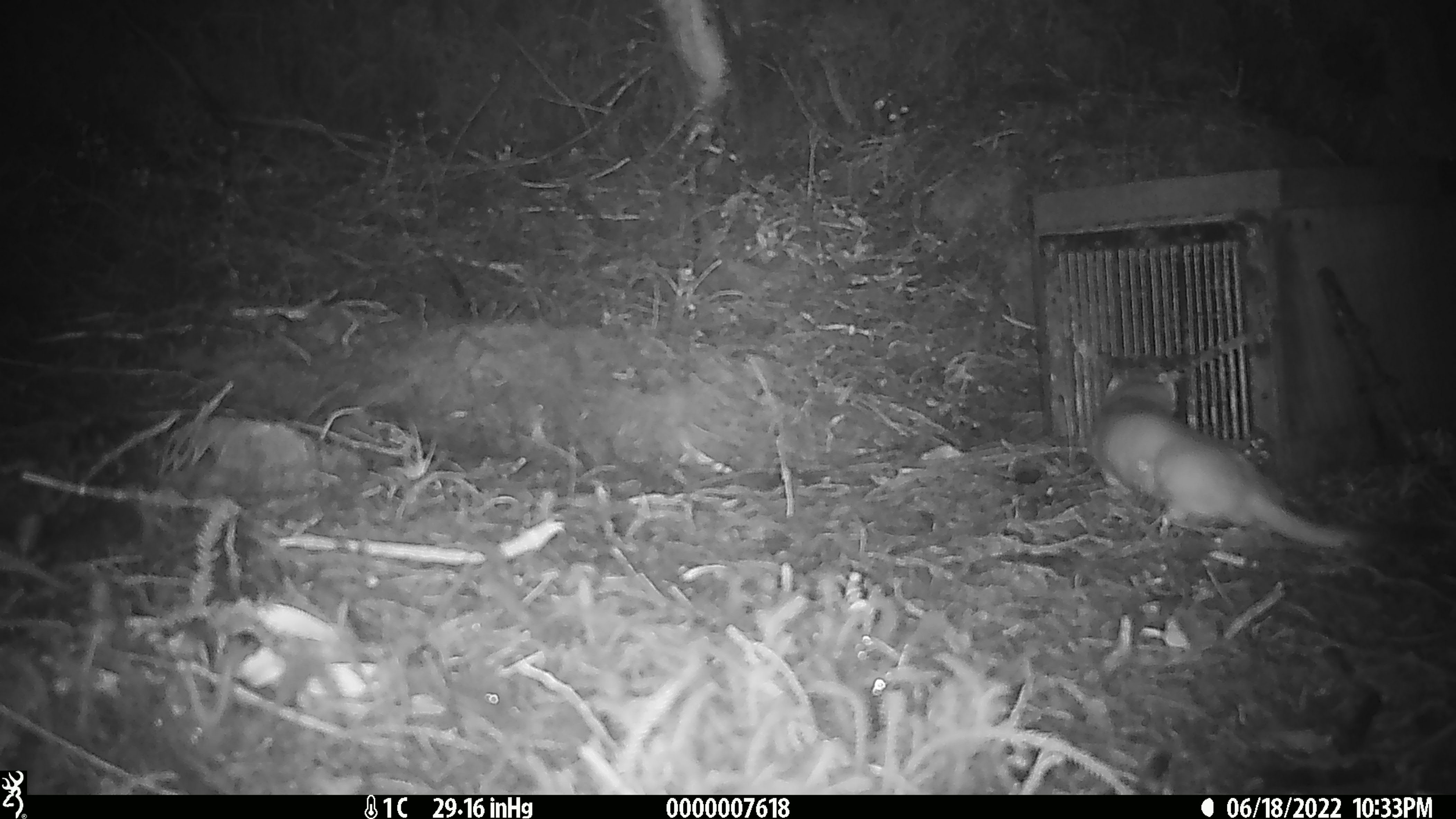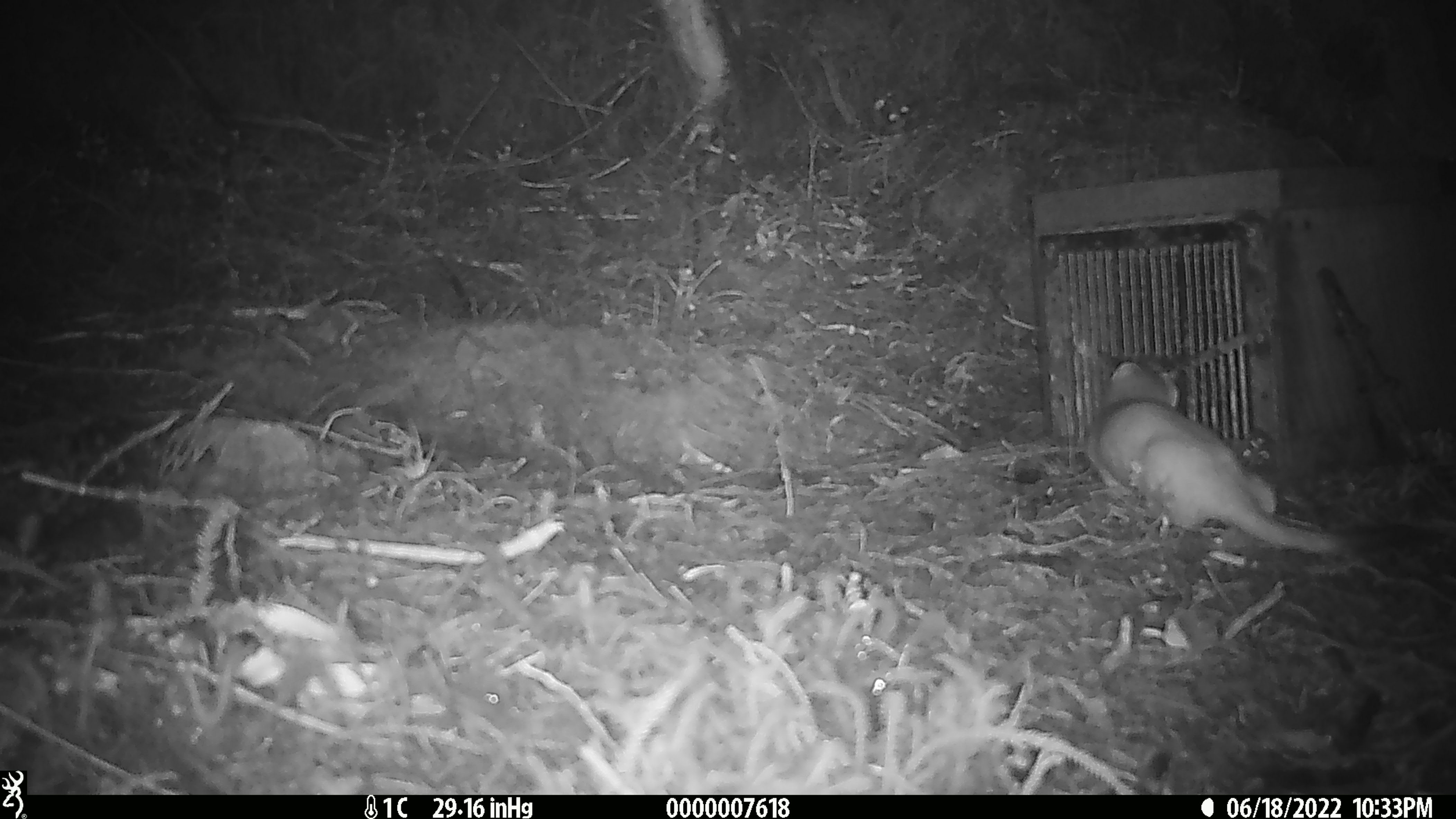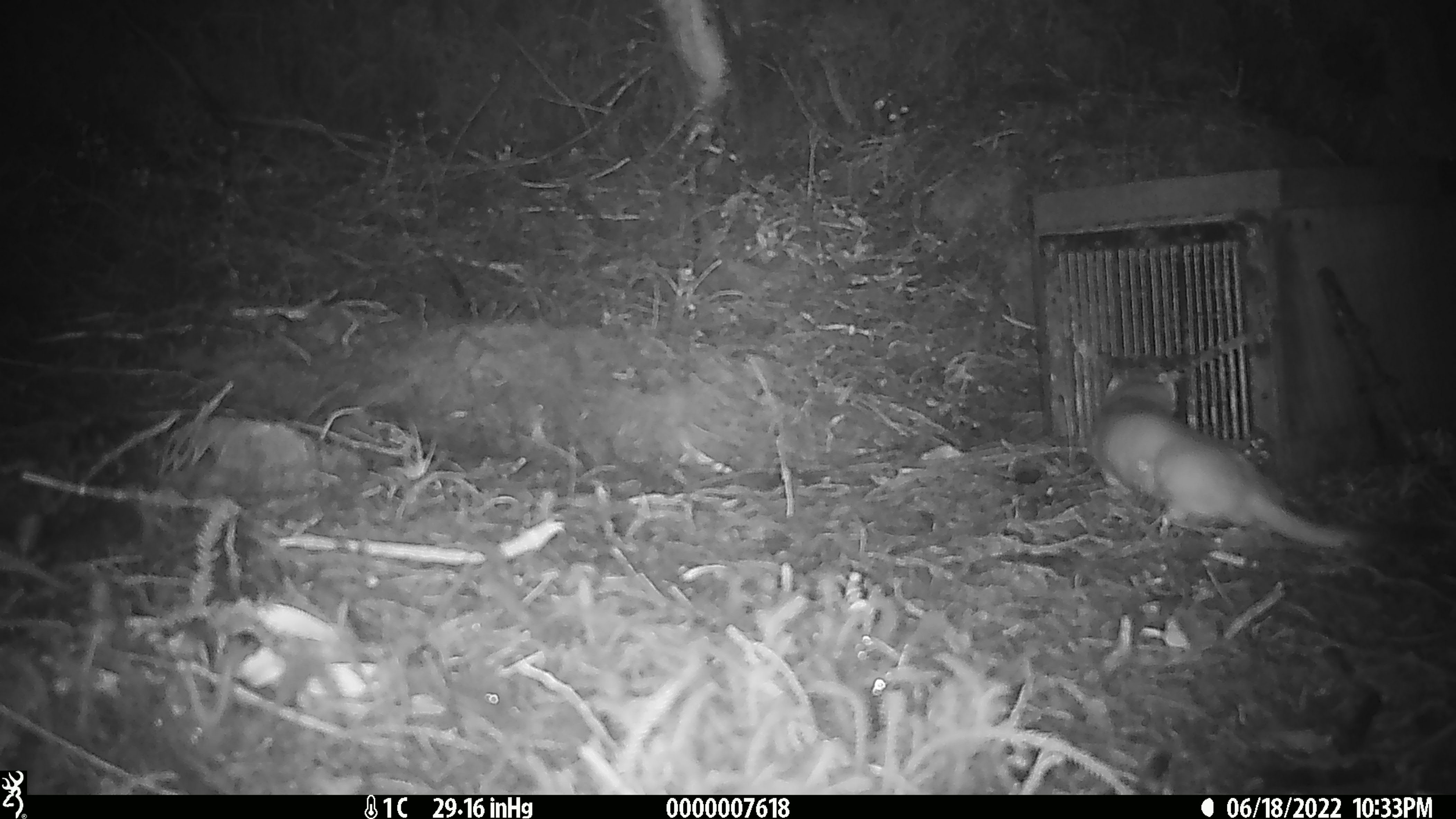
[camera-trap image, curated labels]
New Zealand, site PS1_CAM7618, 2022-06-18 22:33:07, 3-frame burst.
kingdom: Animalia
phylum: Chordata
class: Mammalia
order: Carnivora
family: Mustelidae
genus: Mustela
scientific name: Mustela erminea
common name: stoat